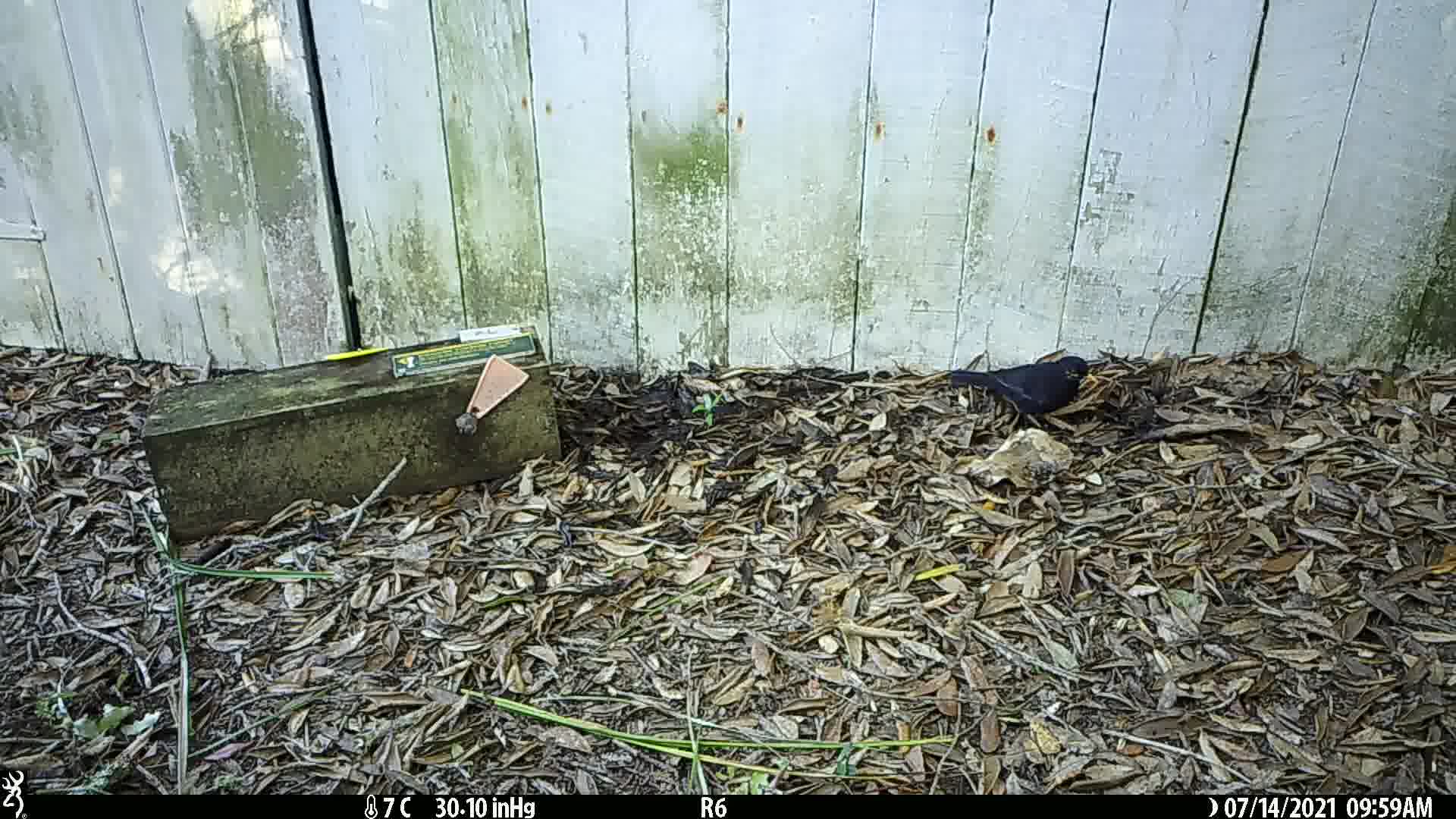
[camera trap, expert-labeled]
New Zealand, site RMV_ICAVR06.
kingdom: Animalia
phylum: Chordata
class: Aves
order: Passeriformes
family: Turdidae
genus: Turdus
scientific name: Turdus merula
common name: eurasian blackbird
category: blackbird